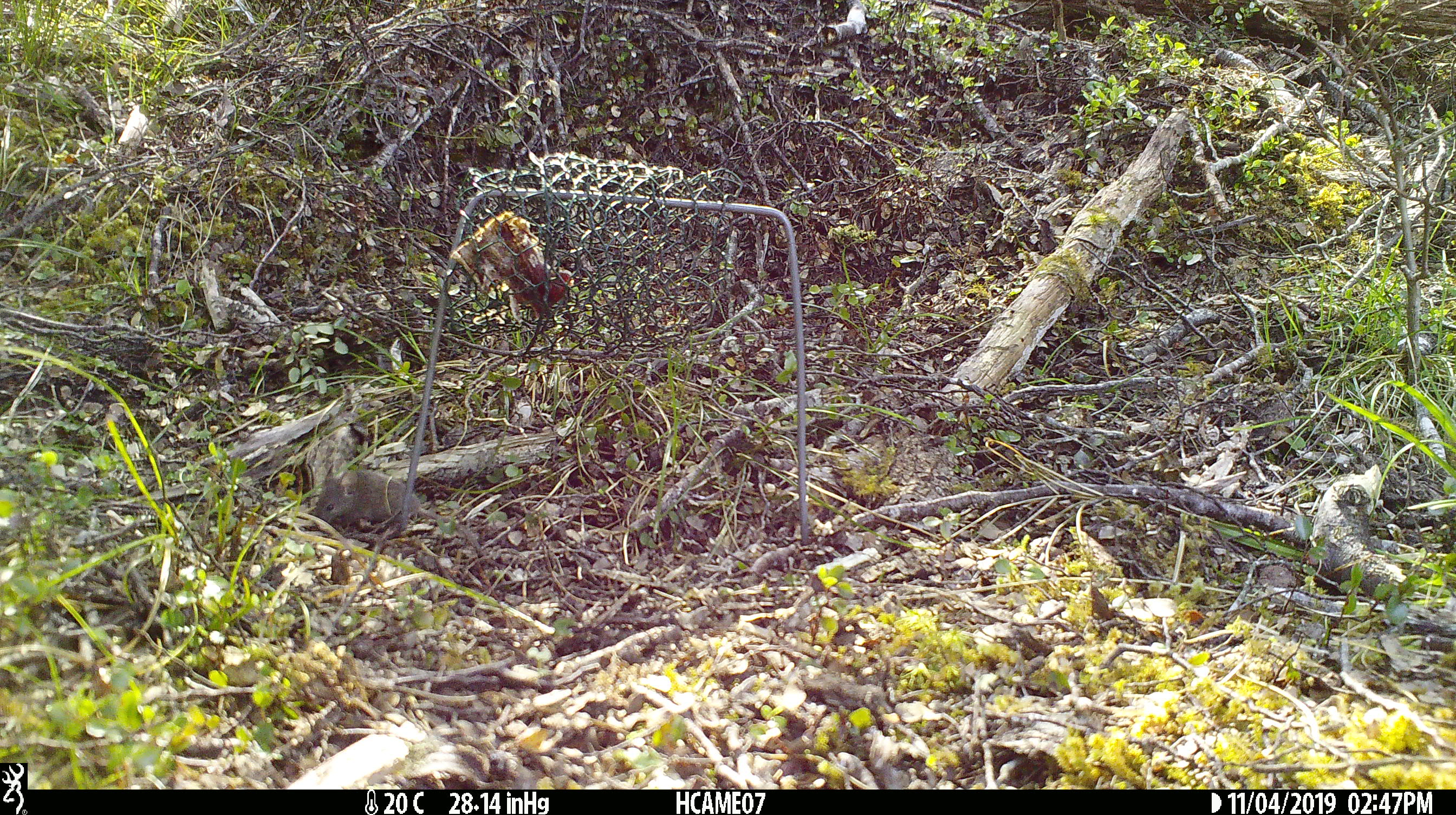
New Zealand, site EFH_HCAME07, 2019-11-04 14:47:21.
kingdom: Animalia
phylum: Chordata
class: Mammalia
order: Rodentia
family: Muridae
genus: Mus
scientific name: Mus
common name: mouse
Mouse (Mus).